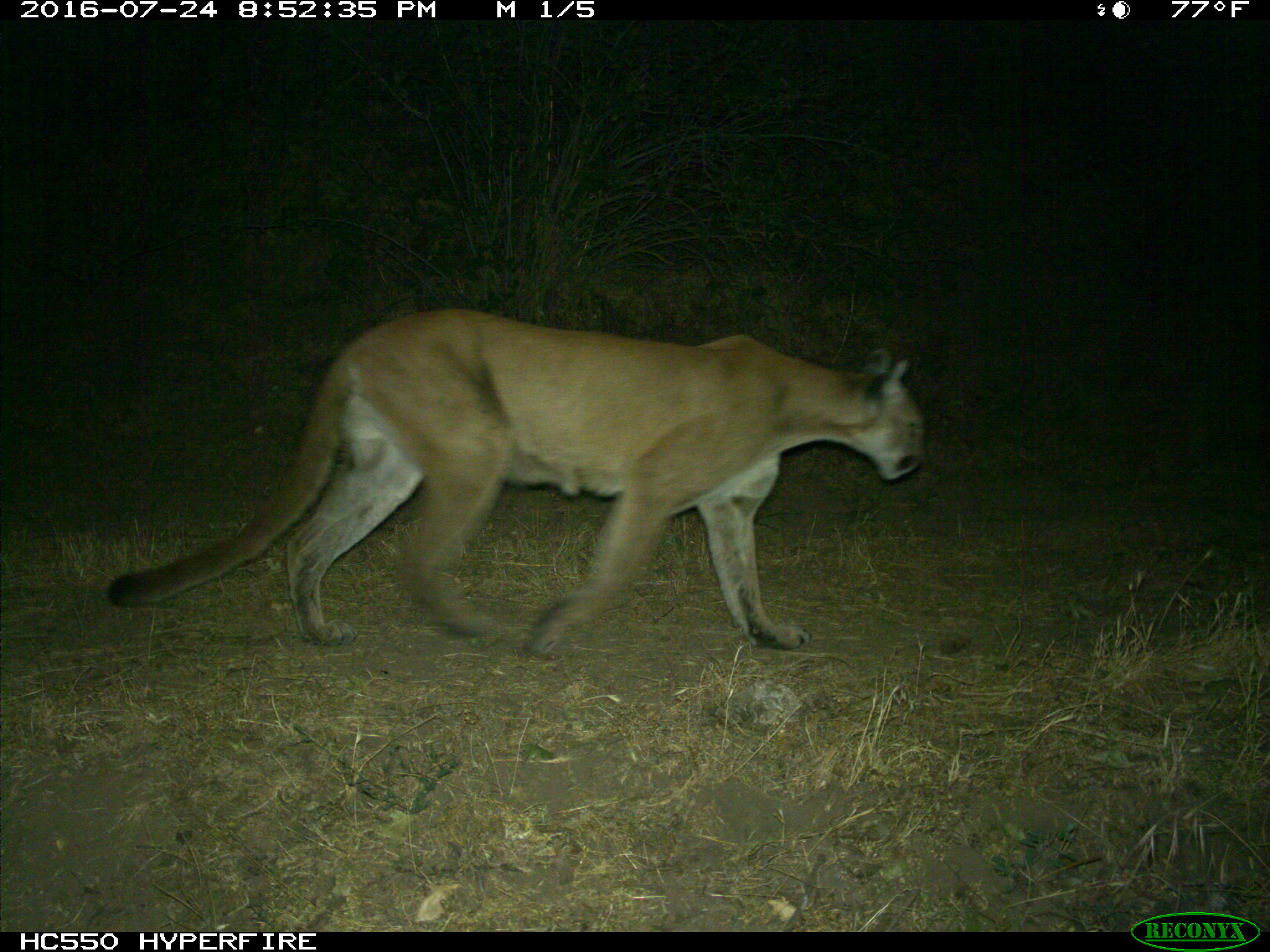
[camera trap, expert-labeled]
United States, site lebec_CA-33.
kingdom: Animalia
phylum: Chordata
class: Mammalia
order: Carnivora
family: Felidae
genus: Puma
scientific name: Puma concolor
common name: mountain lion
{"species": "Puma concolor (mountain lion)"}